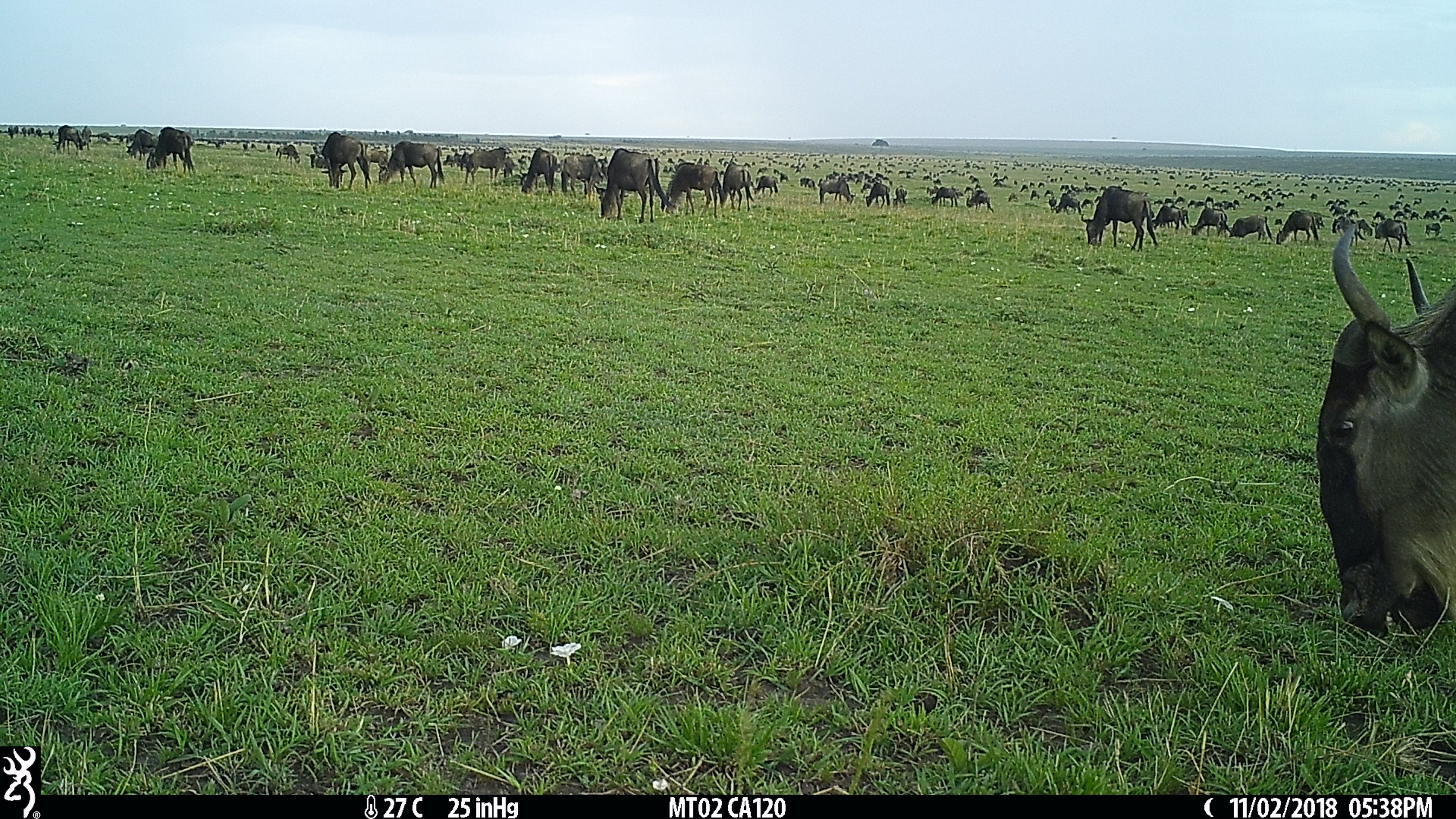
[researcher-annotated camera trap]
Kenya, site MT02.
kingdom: Animalia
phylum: Chordata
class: Mammalia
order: Artiodactyla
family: Bovidae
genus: Connochaetes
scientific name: Connochaetes taurinus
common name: blue wildebeest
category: wildebeest